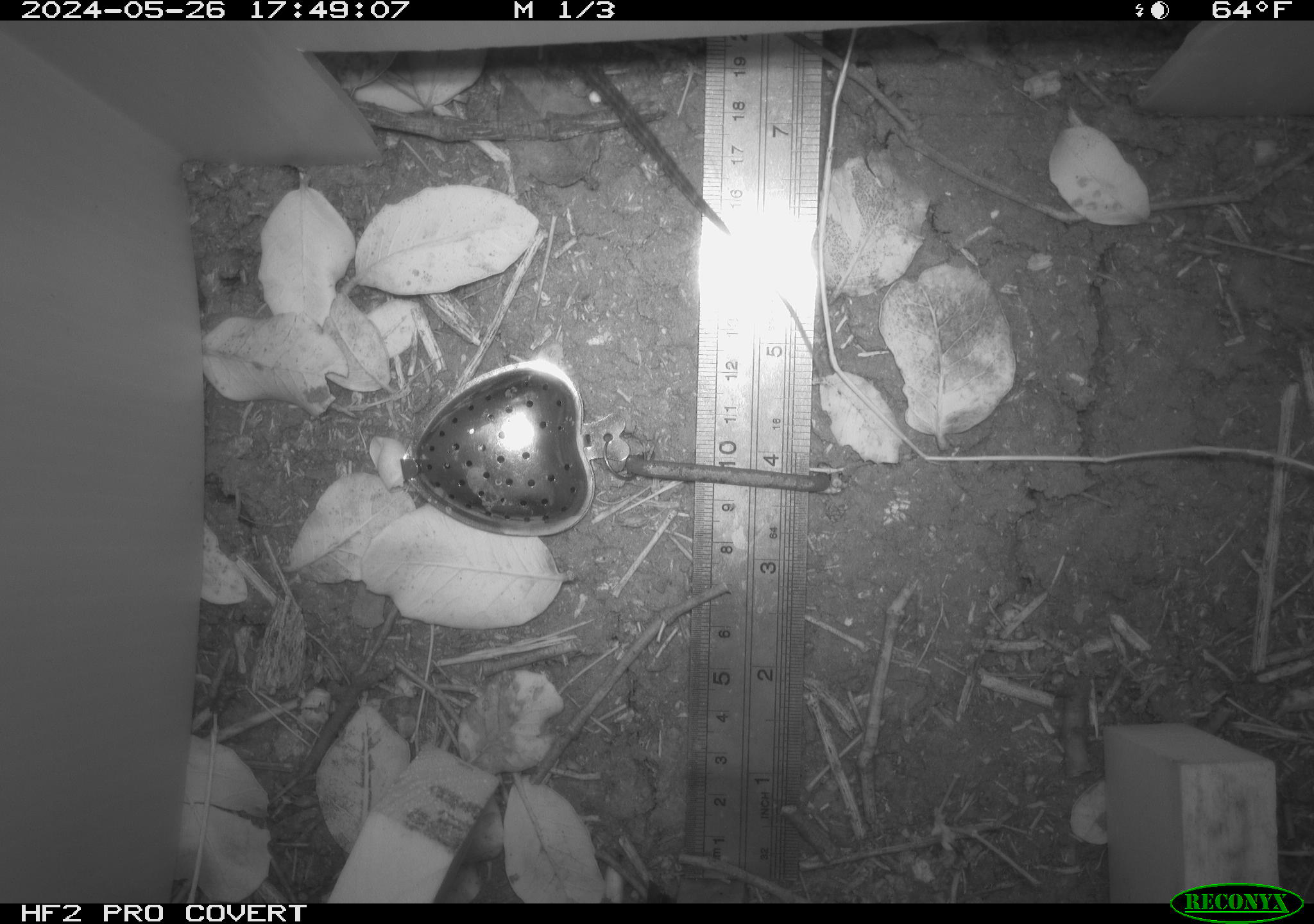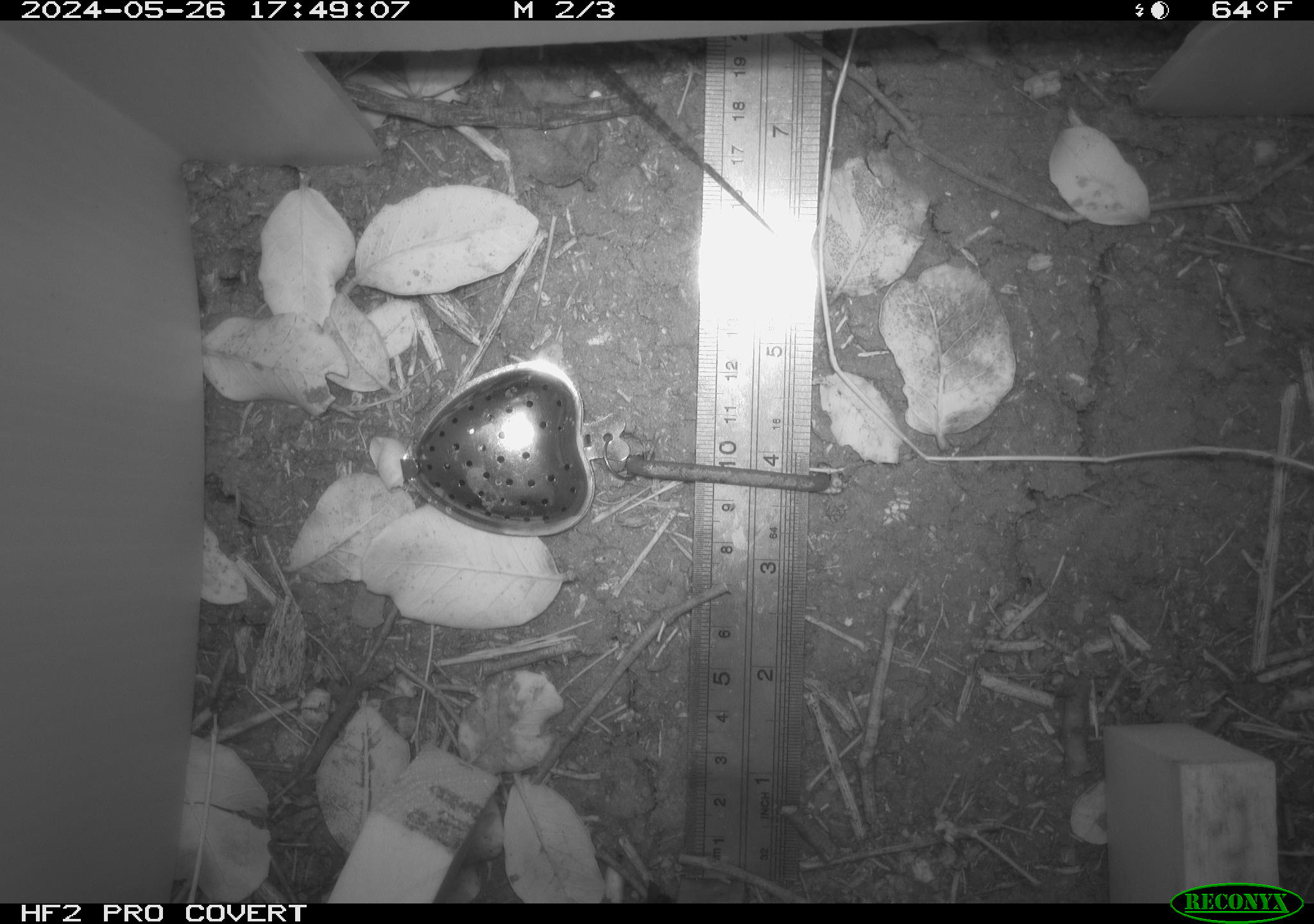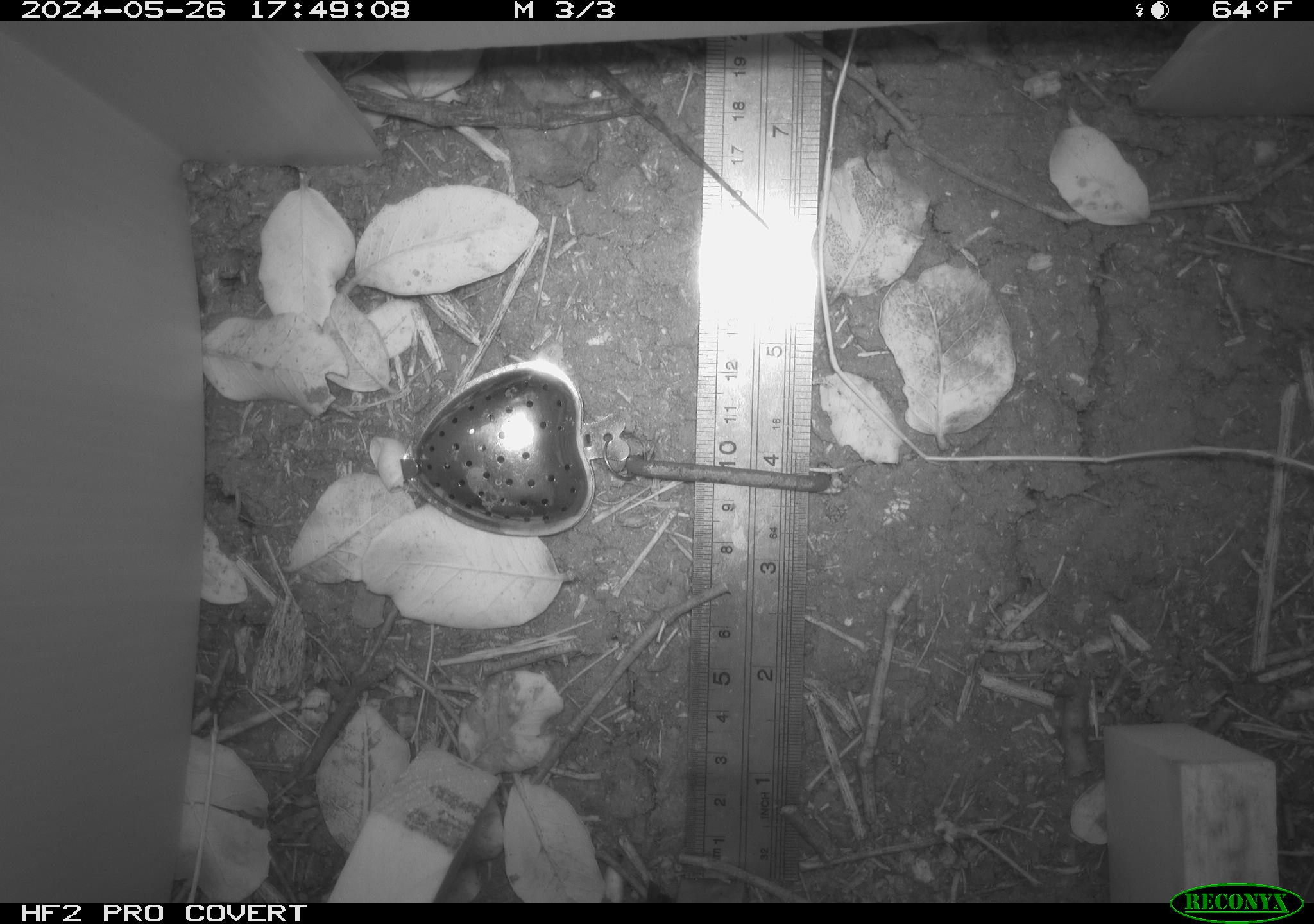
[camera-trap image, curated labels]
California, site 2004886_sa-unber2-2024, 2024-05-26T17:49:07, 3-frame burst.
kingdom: Animalia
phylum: Chordata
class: Reptilia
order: Squamata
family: Phrynosomatidae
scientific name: Phrynosomatidae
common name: phrynosomatid lizards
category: phrynosomatidae family